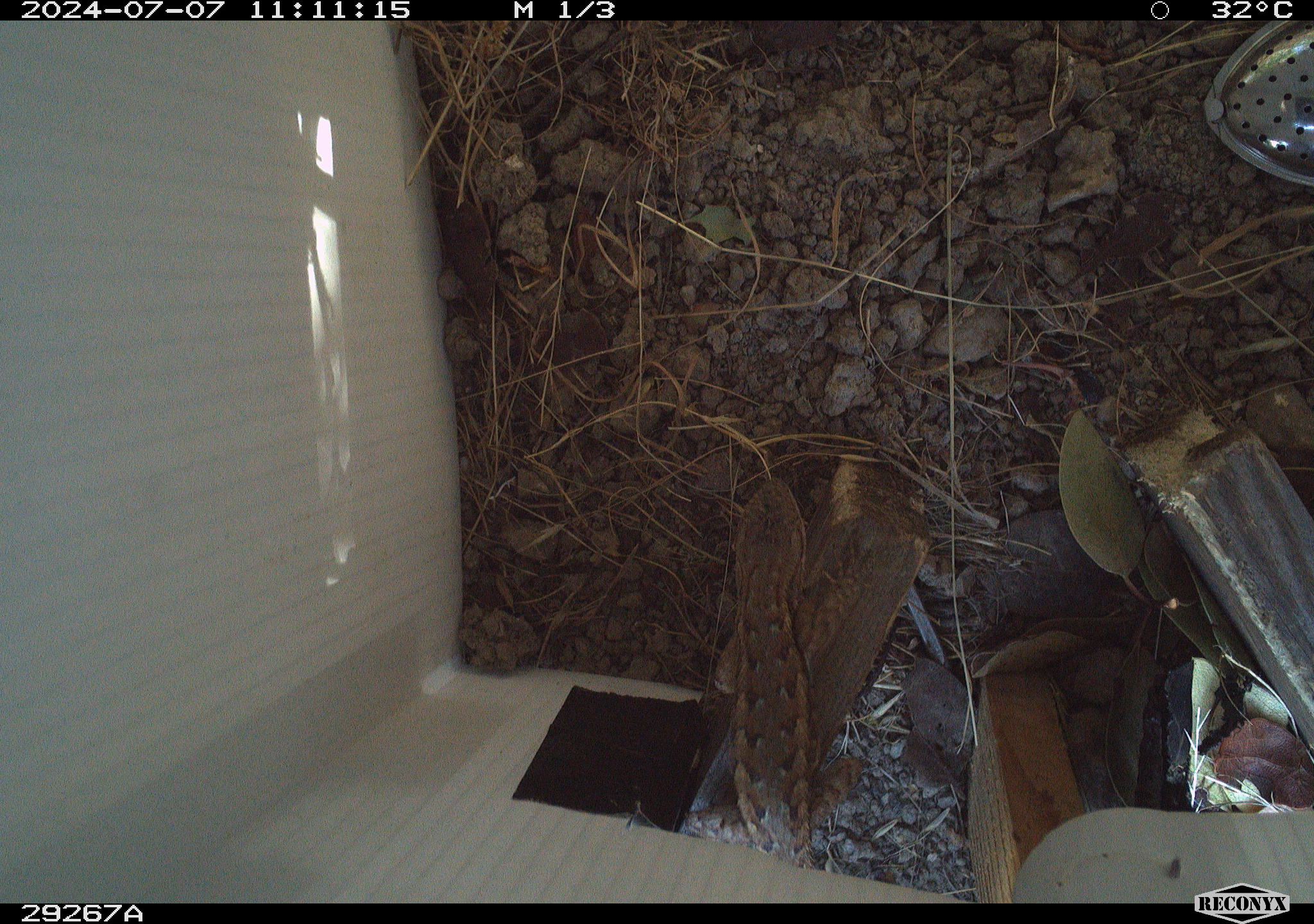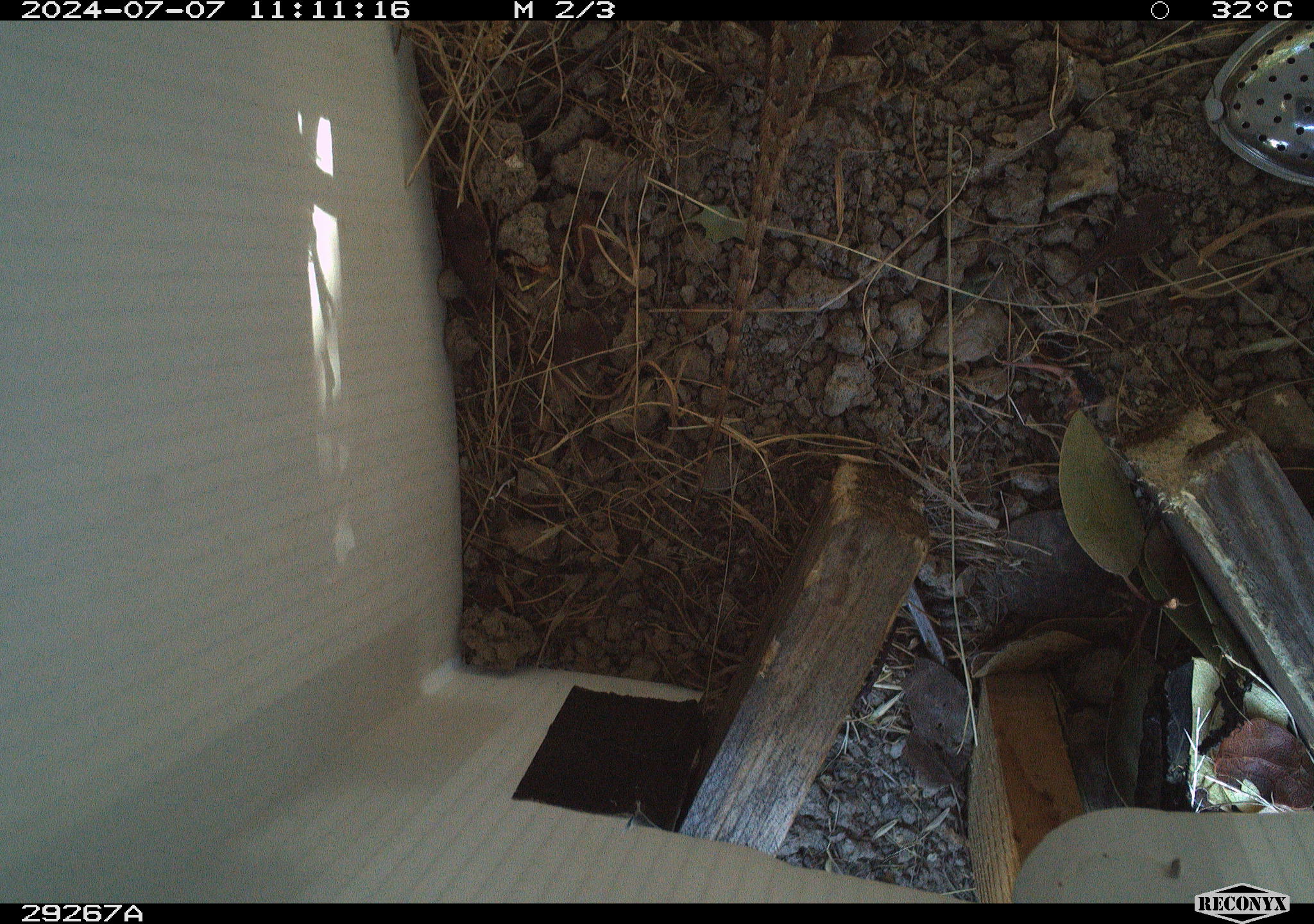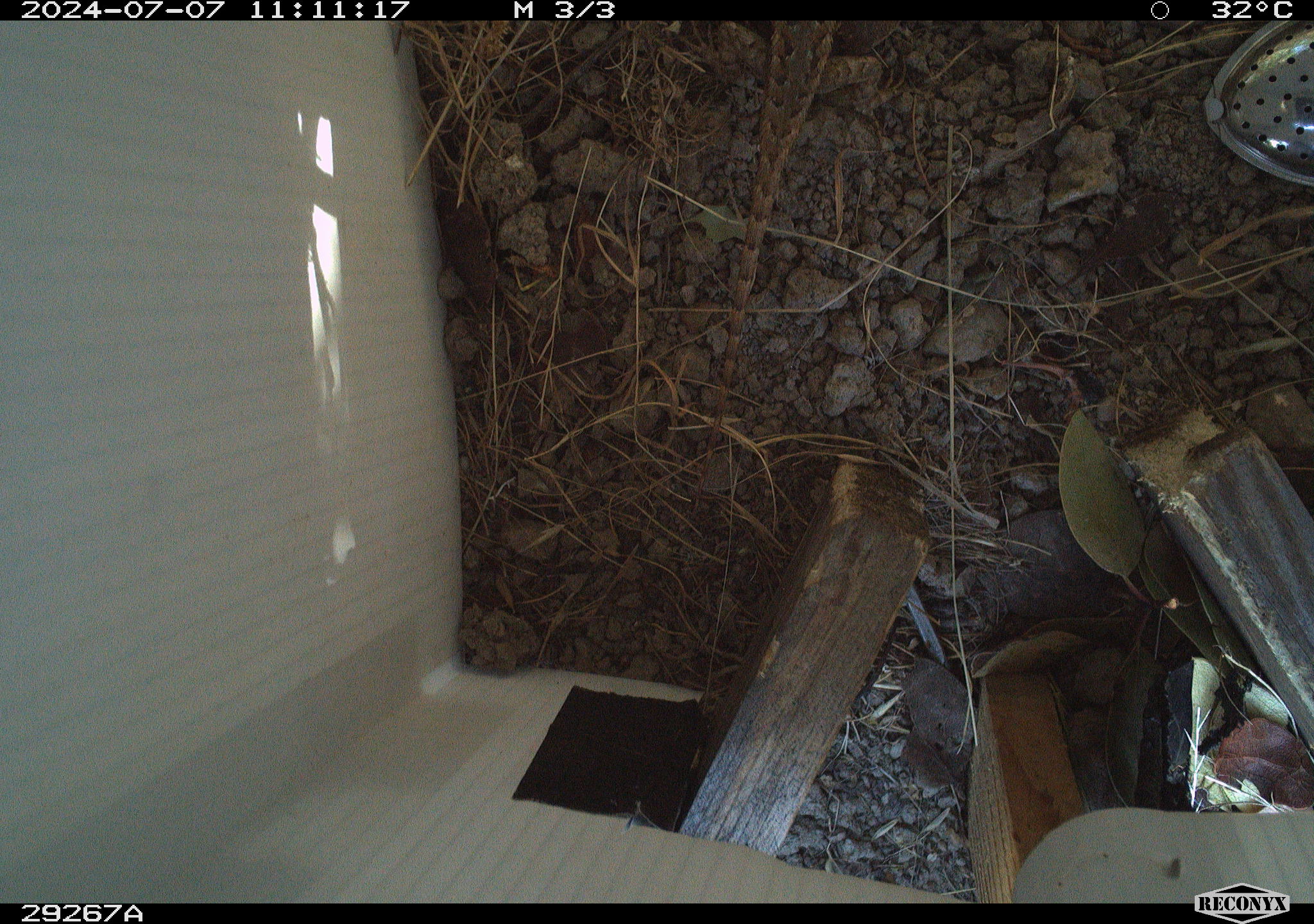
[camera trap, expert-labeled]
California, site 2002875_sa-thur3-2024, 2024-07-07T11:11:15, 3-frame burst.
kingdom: Animalia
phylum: Chordata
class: Reptilia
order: Squamata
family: Phrynosomatidae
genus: Sceloporus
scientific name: Sceloporus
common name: spiny lizards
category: sceloporus species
Sceloporus species (spiny lizards) (Sceloporus).